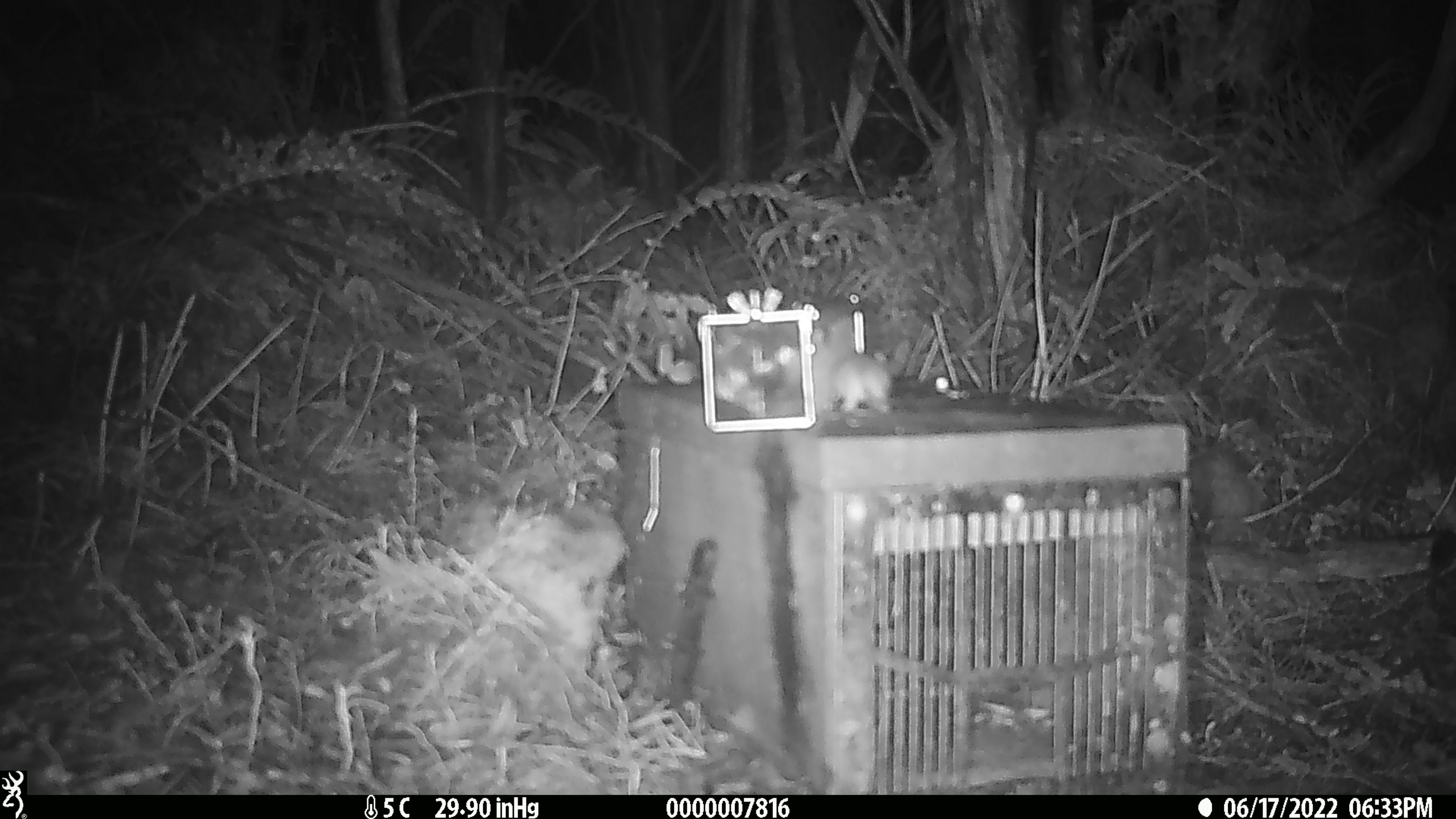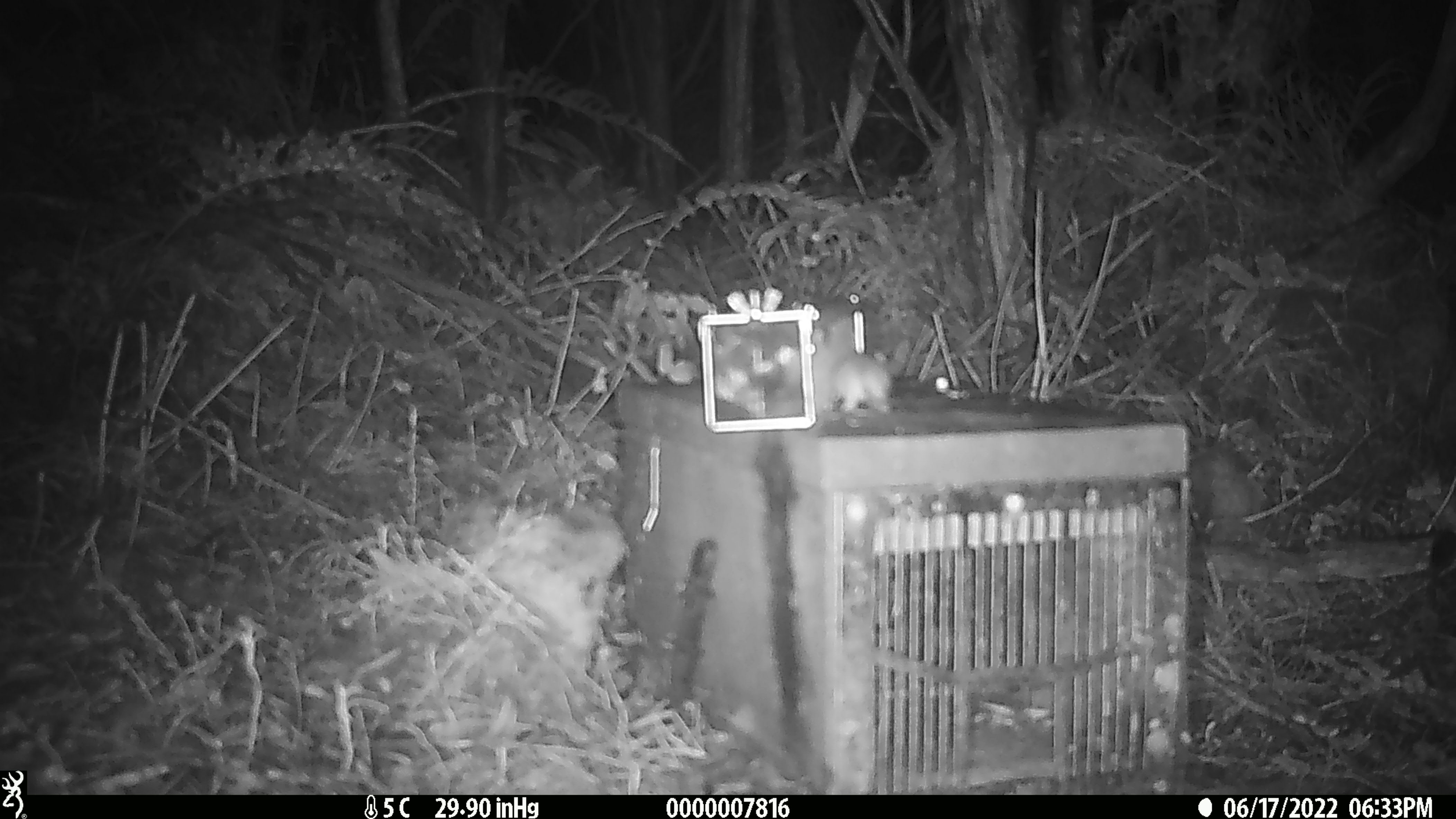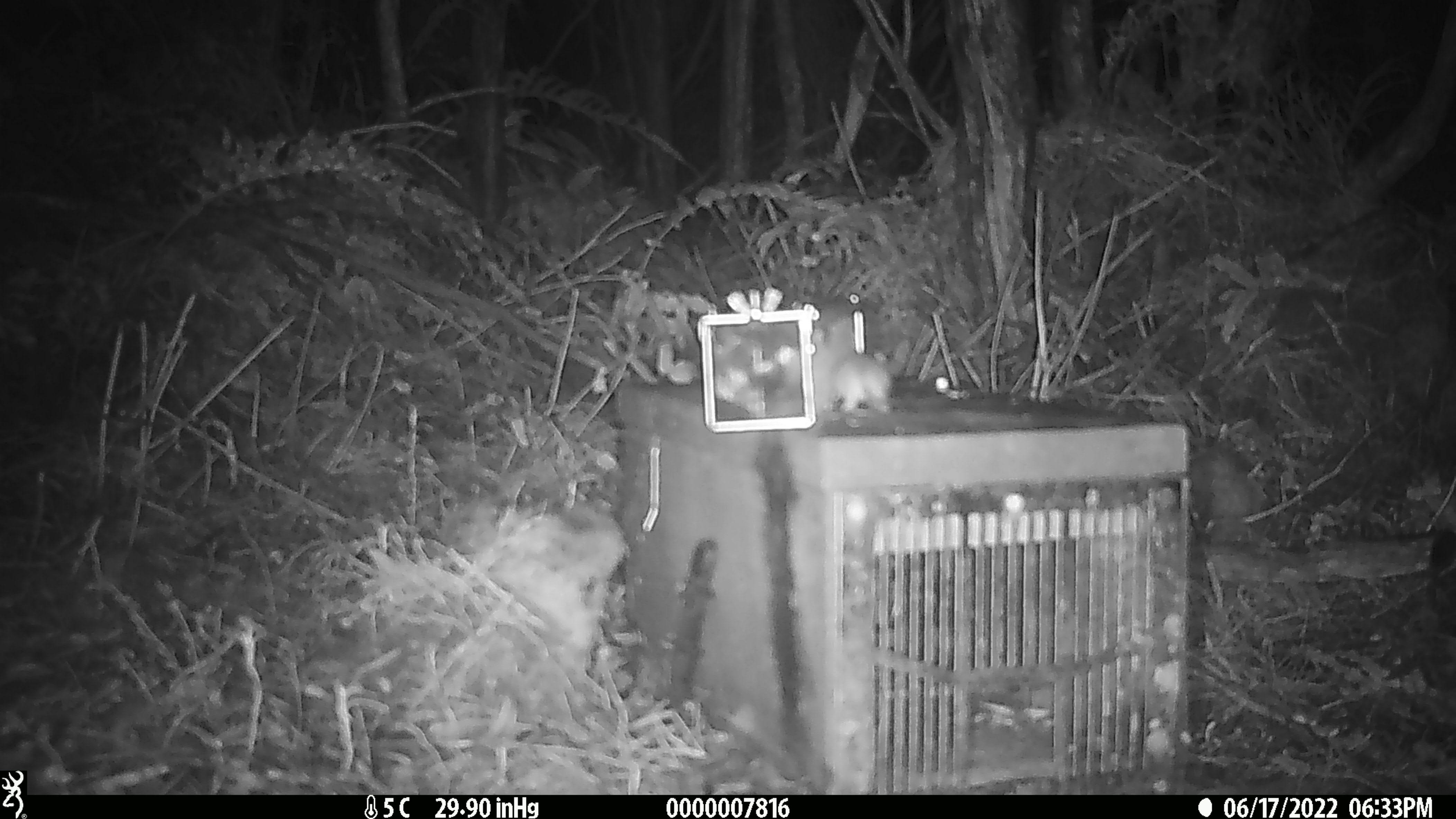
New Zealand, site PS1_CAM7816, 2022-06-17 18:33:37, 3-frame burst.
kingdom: Animalia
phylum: Chordata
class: Mammalia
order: Rodentia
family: Muridae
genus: Mus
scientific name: Mus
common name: mouse